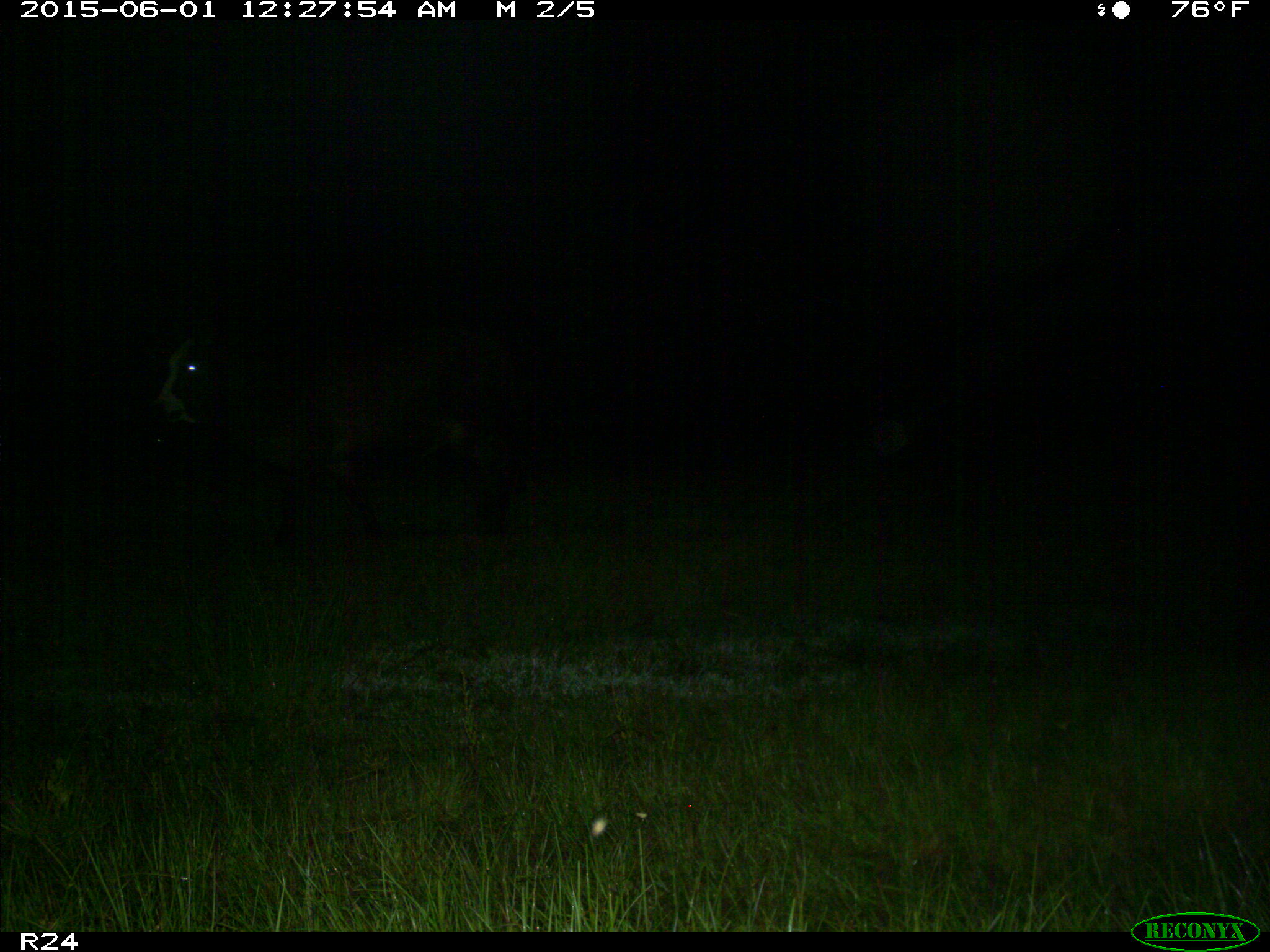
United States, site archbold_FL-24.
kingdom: Animalia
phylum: Chordata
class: Mammalia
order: Artiodactyla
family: Bovidae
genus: Bos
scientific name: Bos taurus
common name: domestic cow